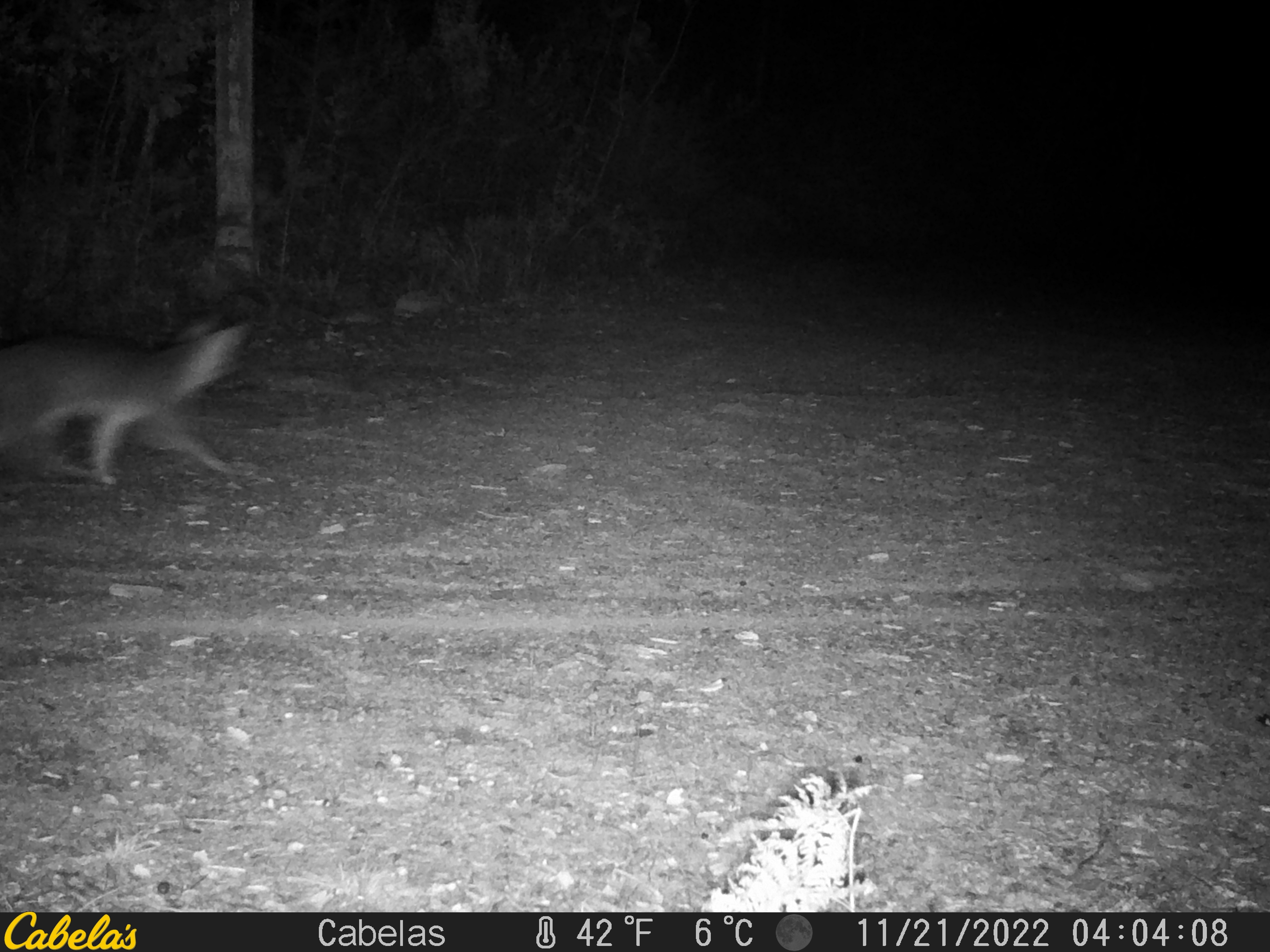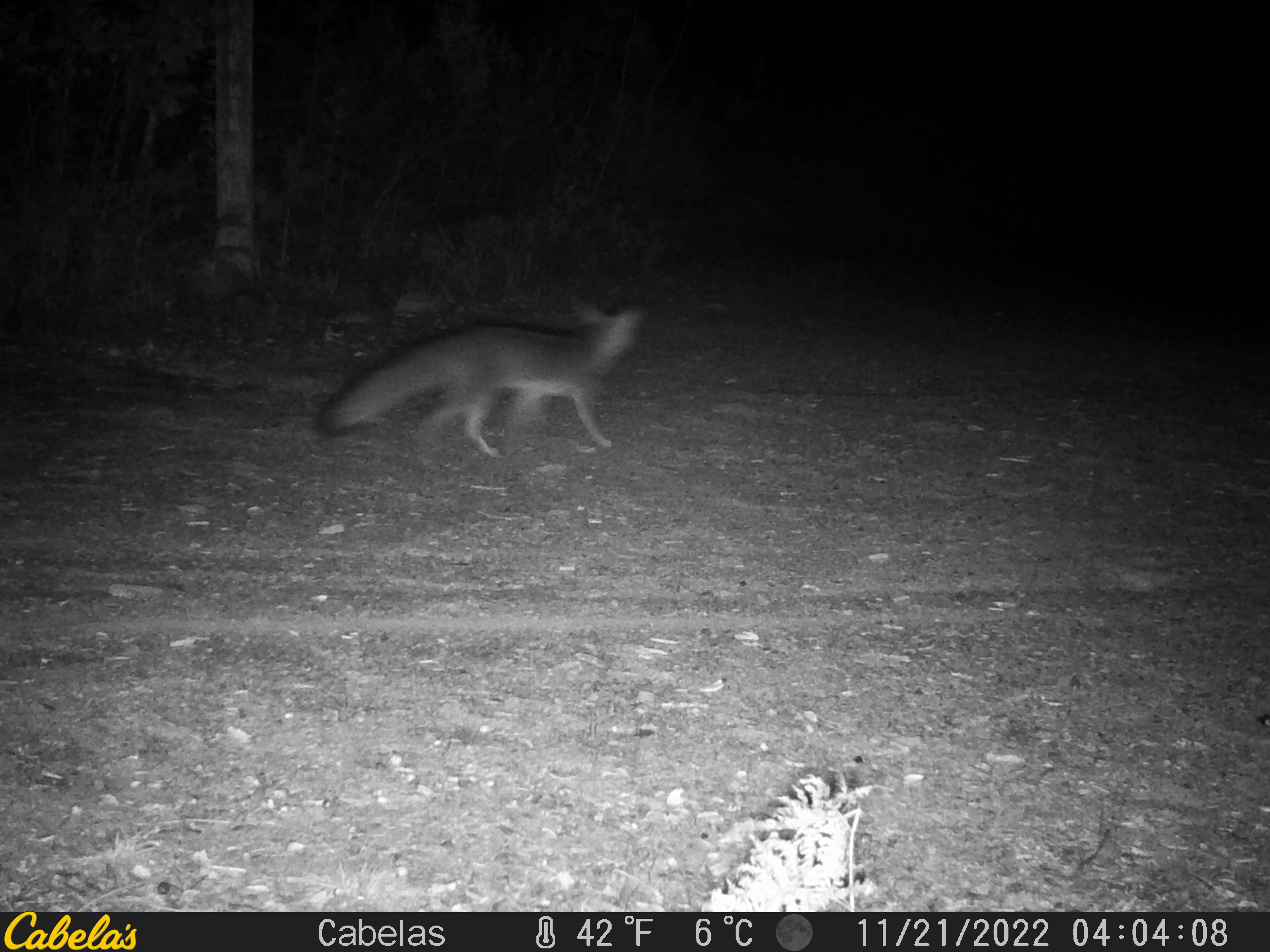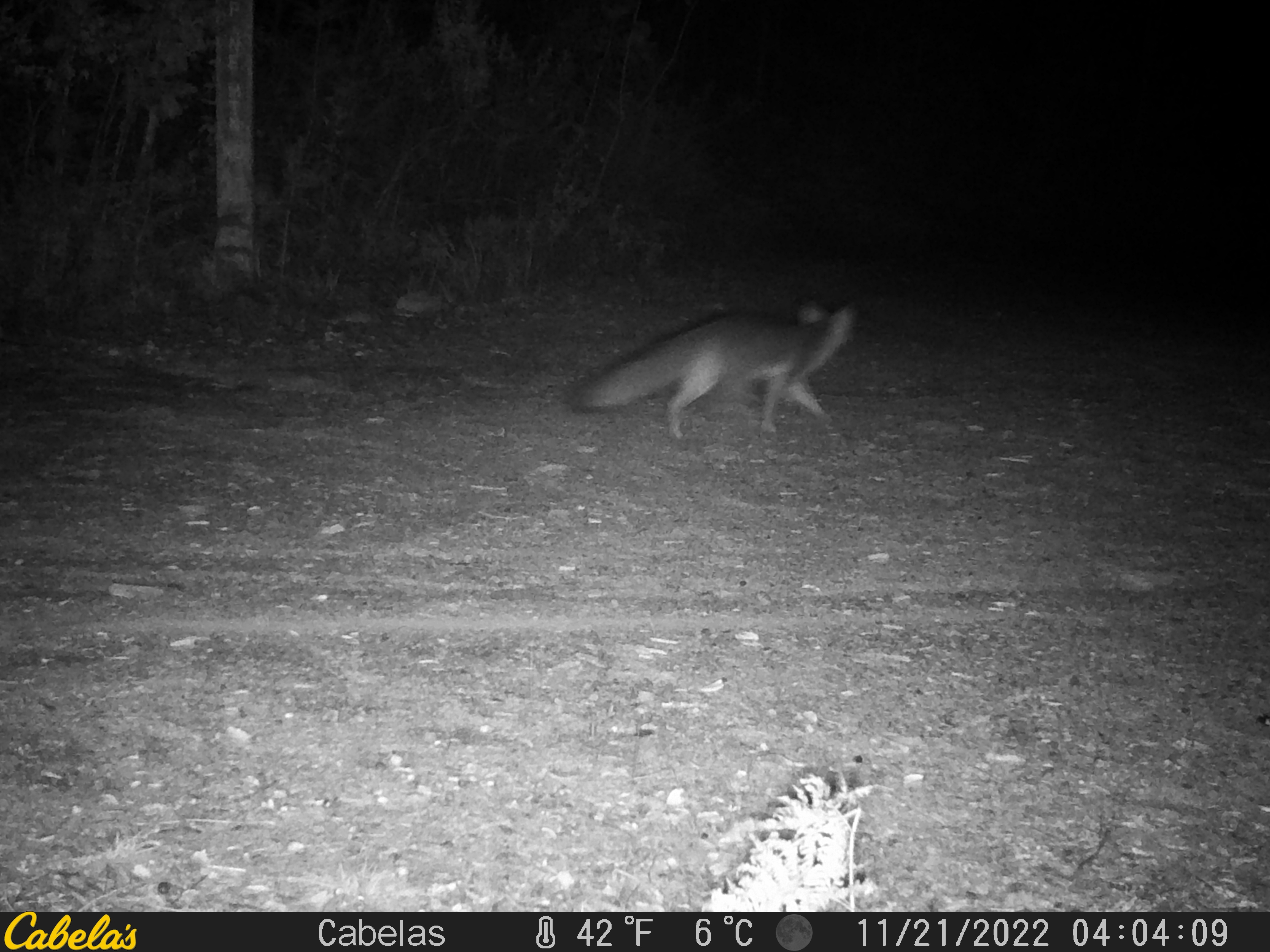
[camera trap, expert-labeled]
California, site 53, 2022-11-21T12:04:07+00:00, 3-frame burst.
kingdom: Animalia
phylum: Chordata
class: Mammalia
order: Carnivora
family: Canidae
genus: Urocyon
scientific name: Urocyon cinereoargenteus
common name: gray fox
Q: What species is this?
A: Gray fox (Urocyon cinereoargenteus).